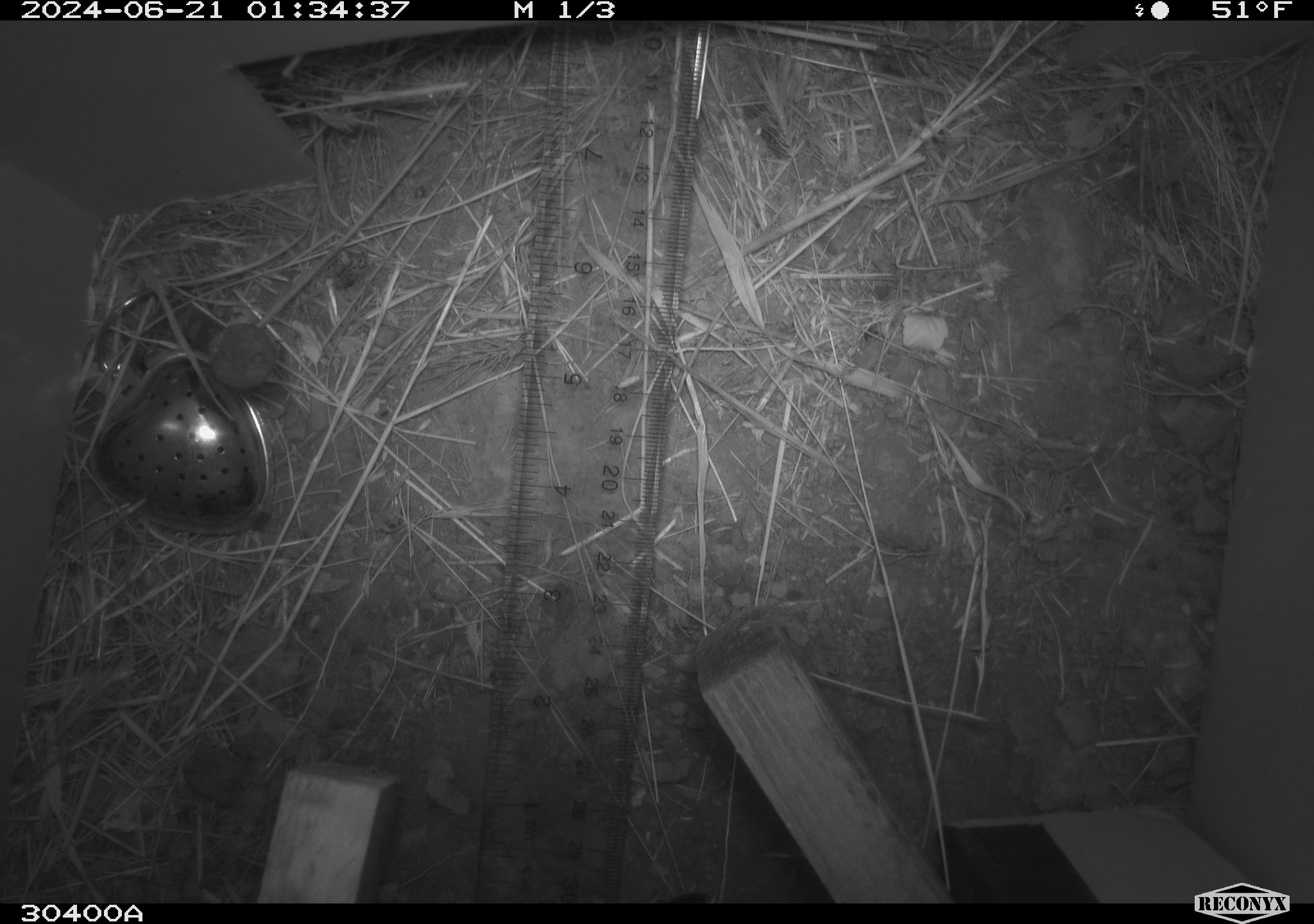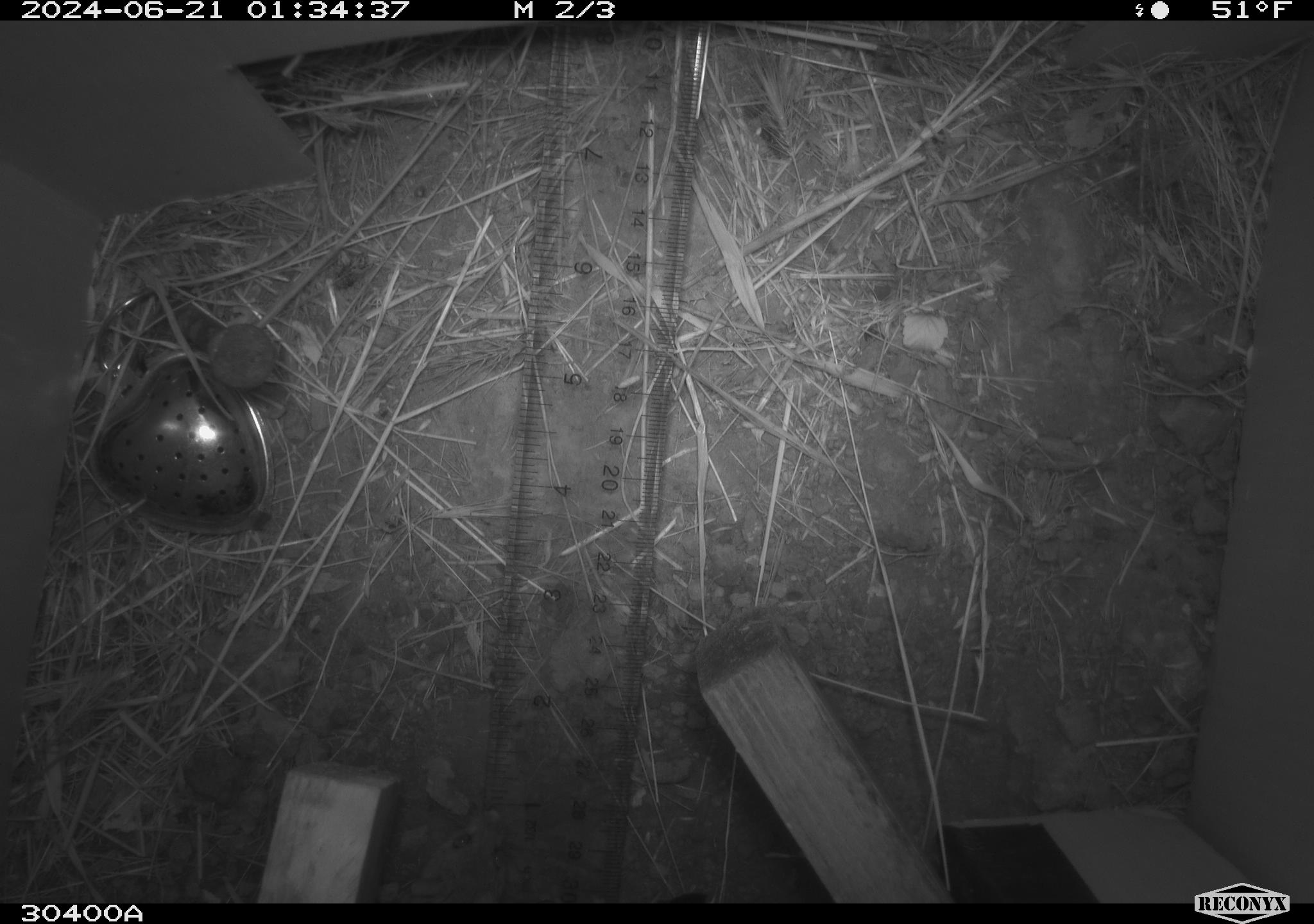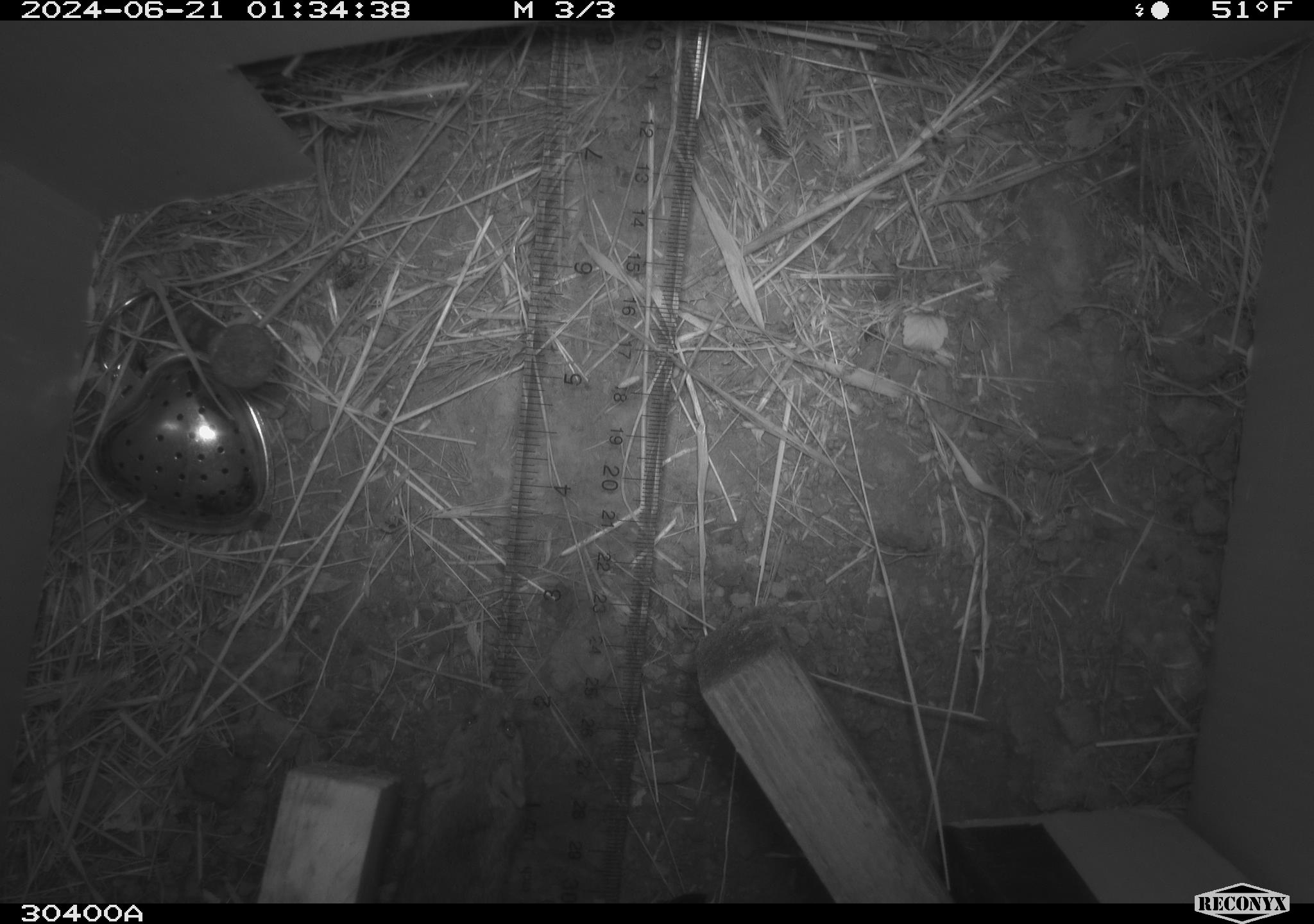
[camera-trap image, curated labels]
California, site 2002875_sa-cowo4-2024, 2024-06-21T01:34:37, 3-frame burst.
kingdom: Animalia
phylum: Chordata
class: Mammalia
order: Rodentia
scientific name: Rodentia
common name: rodent